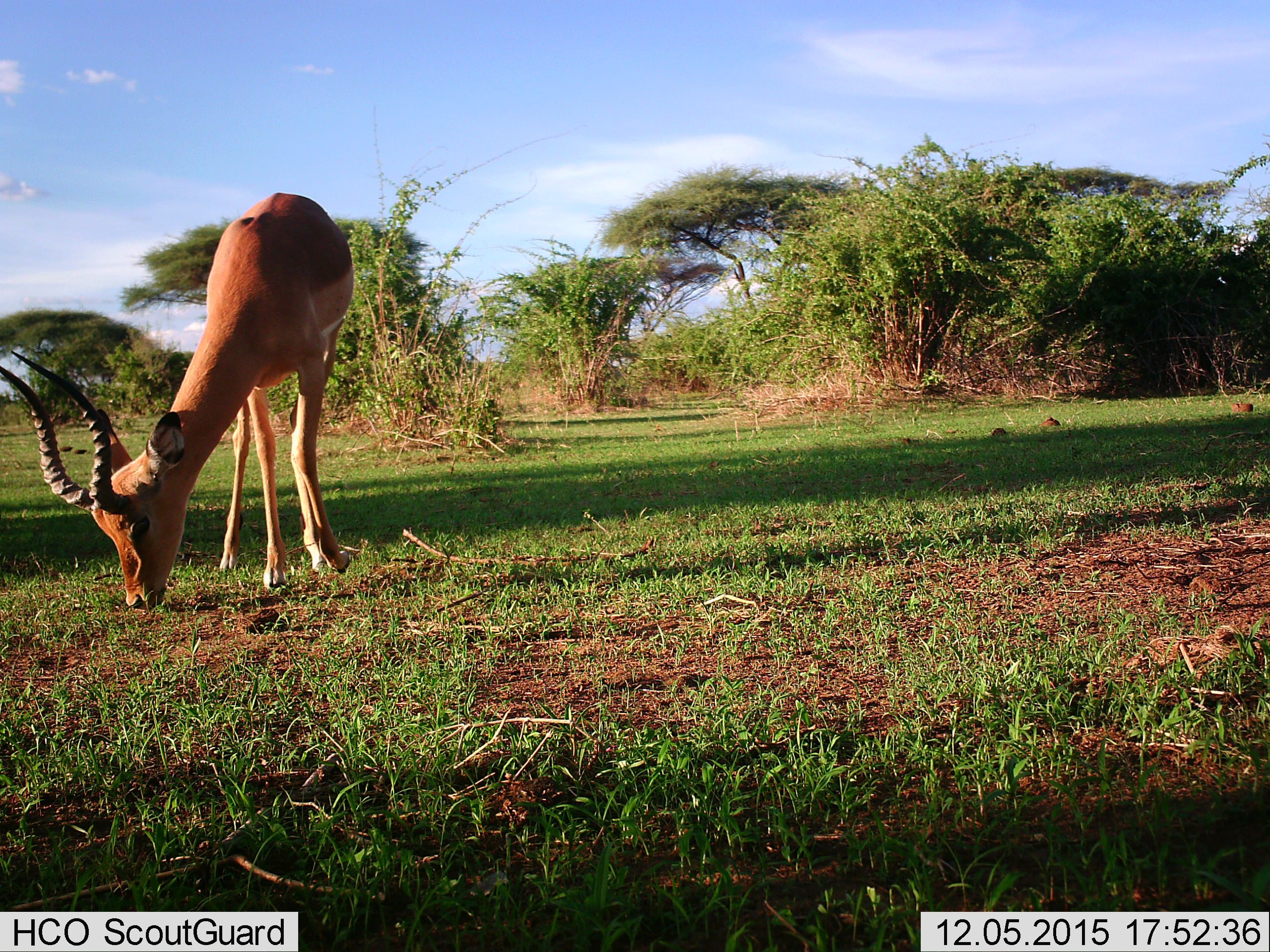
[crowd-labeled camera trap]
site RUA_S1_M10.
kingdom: Animalia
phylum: Chordata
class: Mammalia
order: Artiodactyla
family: Bovidae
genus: Aepyceros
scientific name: Aepyceros melampus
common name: impala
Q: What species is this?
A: Impala (Aepyceros melampus).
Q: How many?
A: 1.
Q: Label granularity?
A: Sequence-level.